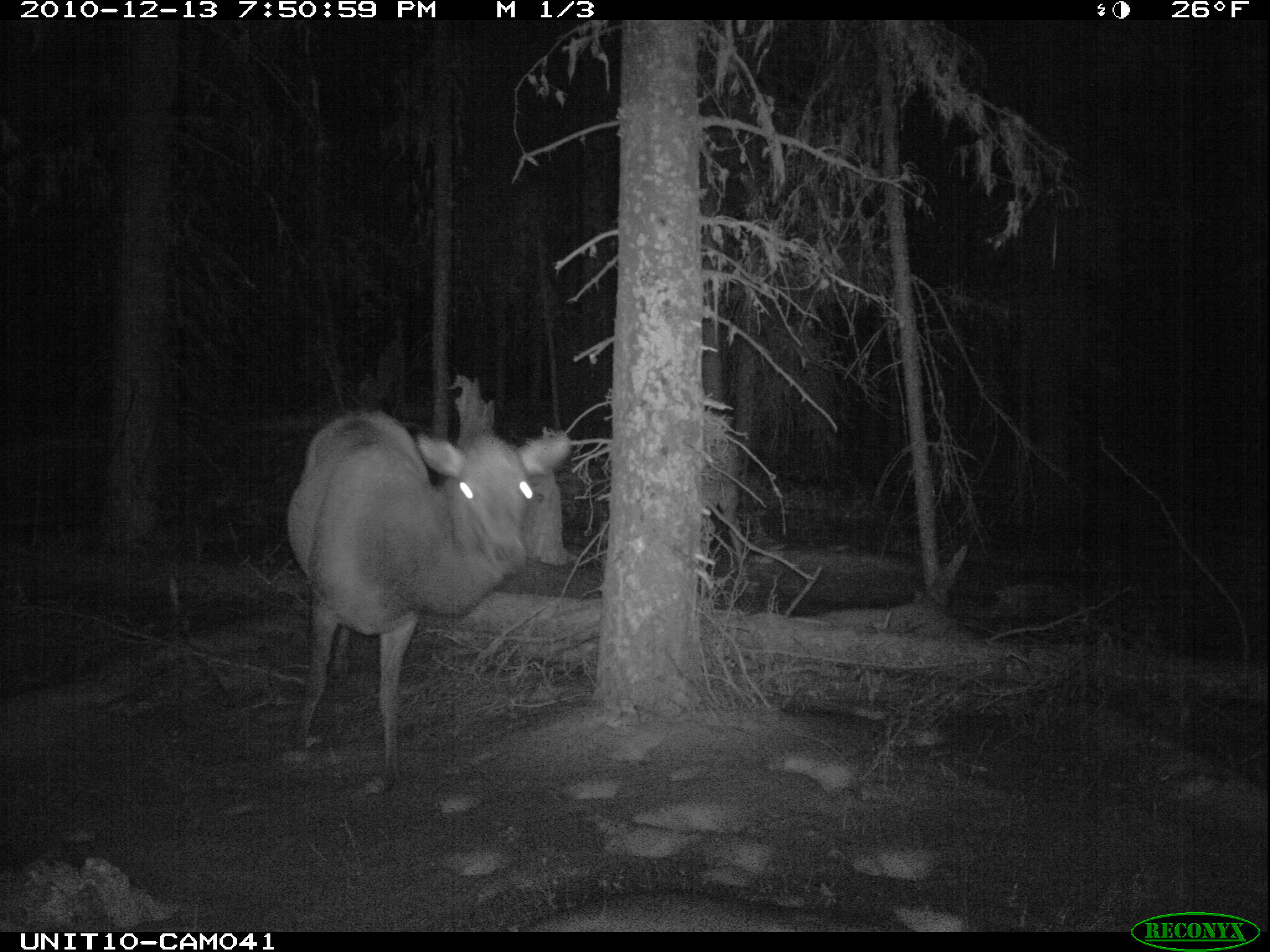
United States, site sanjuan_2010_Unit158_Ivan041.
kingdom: Animalia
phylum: Chordata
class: Mammalia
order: Artiodactyla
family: Cervidae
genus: Cervus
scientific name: Cervus elaphus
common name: red deer